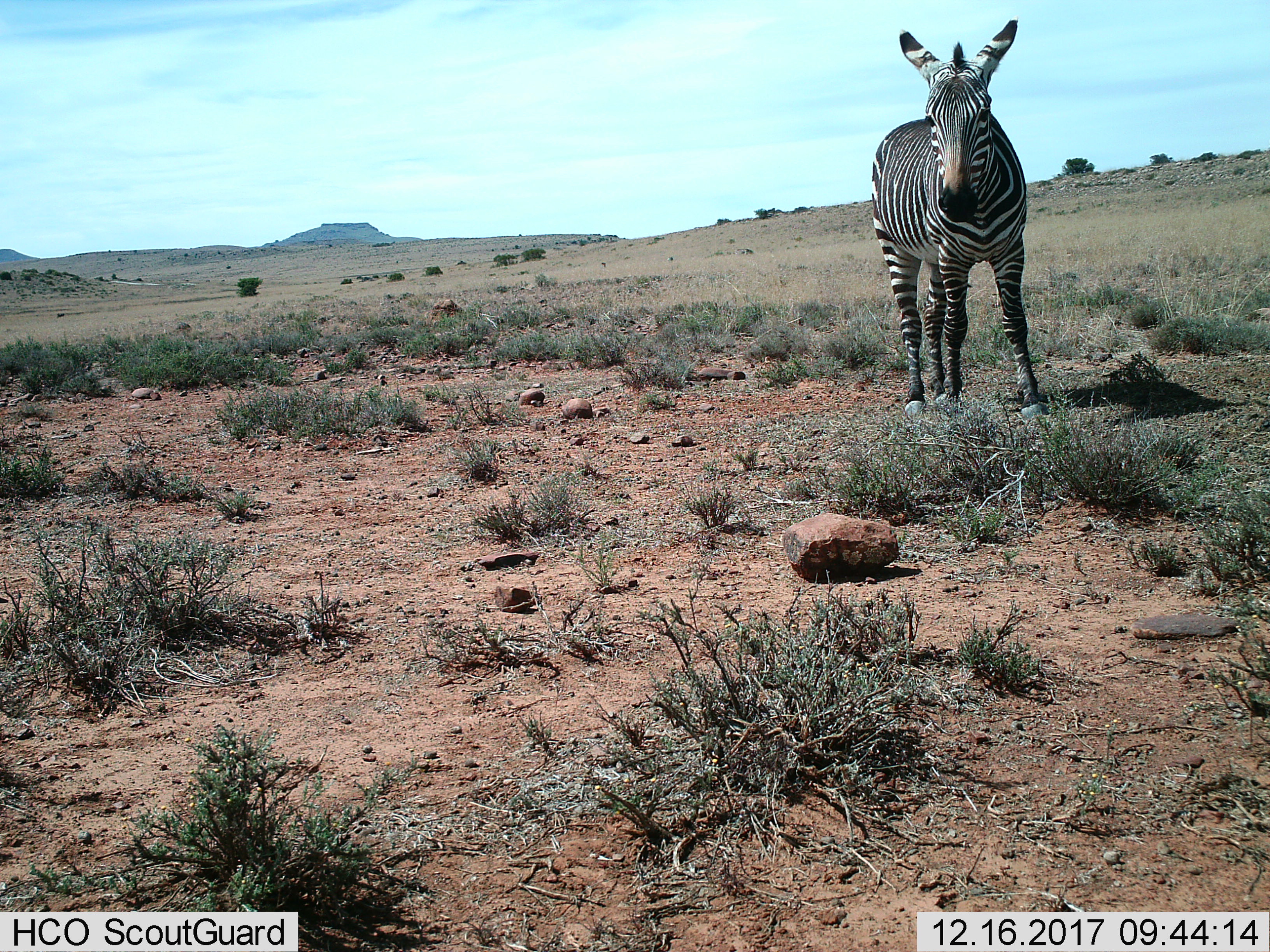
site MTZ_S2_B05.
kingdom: Animalia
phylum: Chordata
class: Mammalia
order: Perissodactyla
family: Equidae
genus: Equus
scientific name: Equus zebra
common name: mountain zebra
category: zebramountain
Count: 1.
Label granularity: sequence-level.